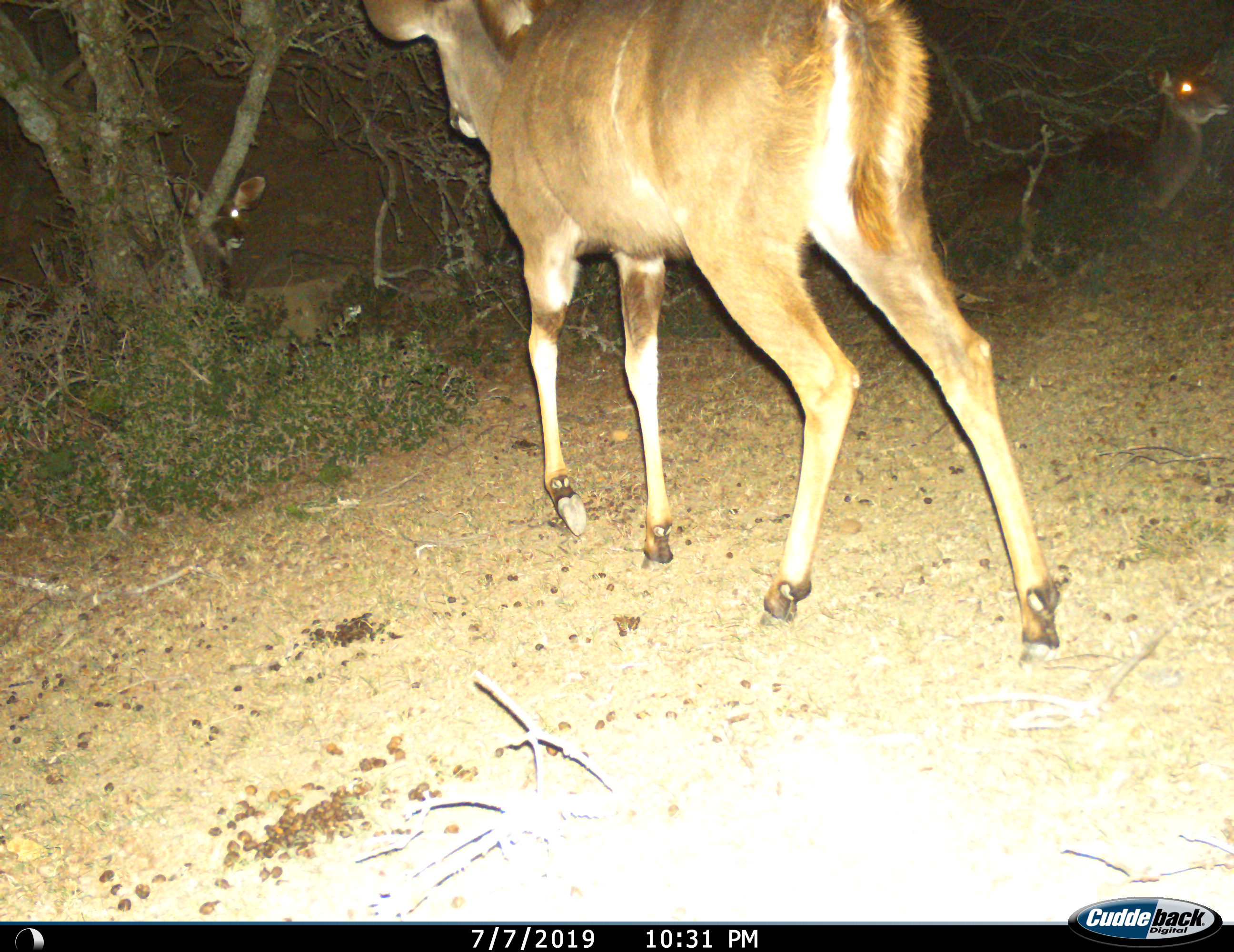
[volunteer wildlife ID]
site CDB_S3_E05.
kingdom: Animalia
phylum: Chordata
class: Mammalia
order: Artiodactyla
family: Bovidae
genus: Tragelaphus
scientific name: Tragelaphus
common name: kudu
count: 3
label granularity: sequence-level